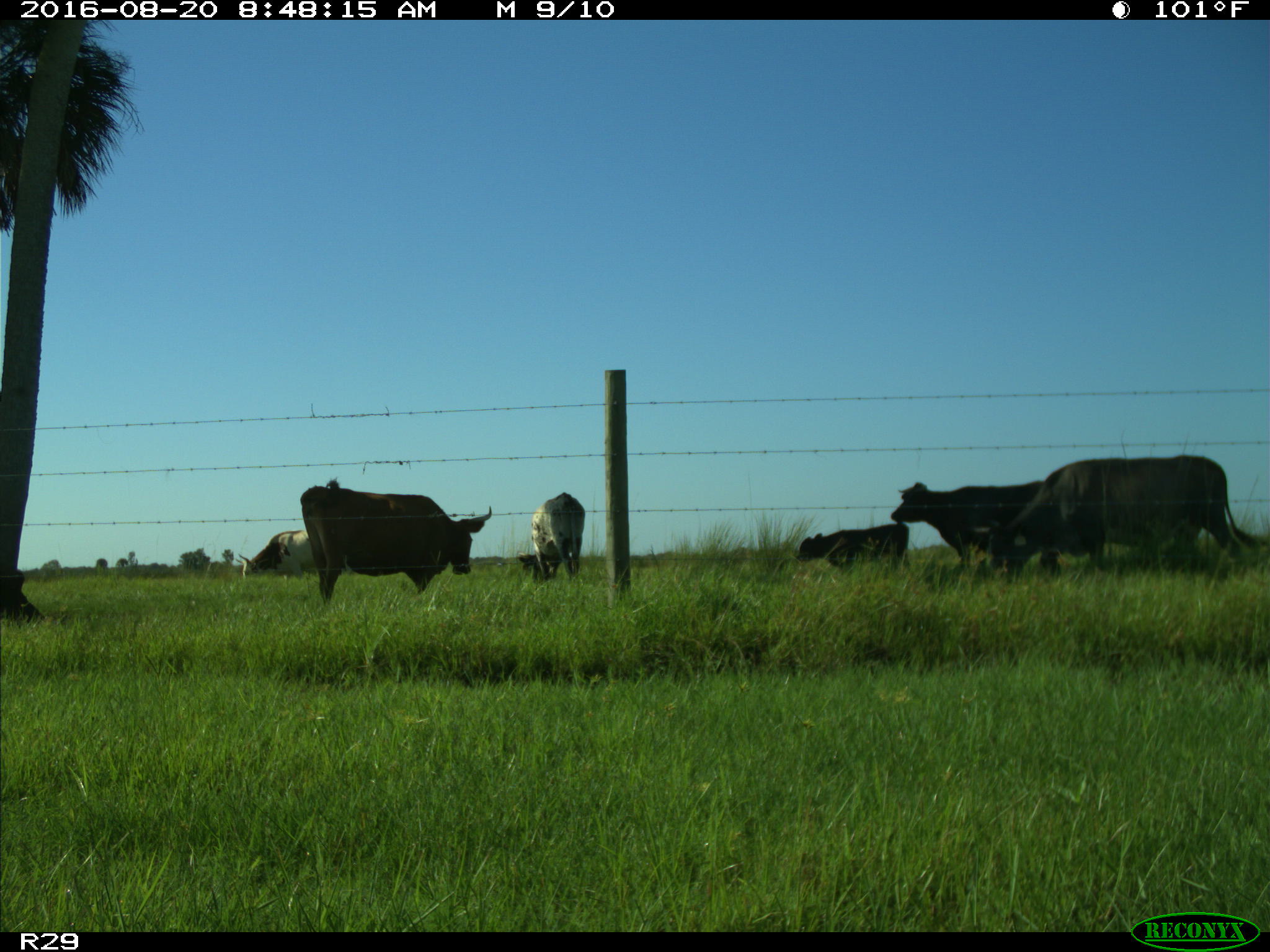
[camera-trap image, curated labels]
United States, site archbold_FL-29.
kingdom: Animalia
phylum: Chordata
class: Mammalia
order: Artiodactyla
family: Bovidae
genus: Bos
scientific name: Bos taurus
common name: domestic cow